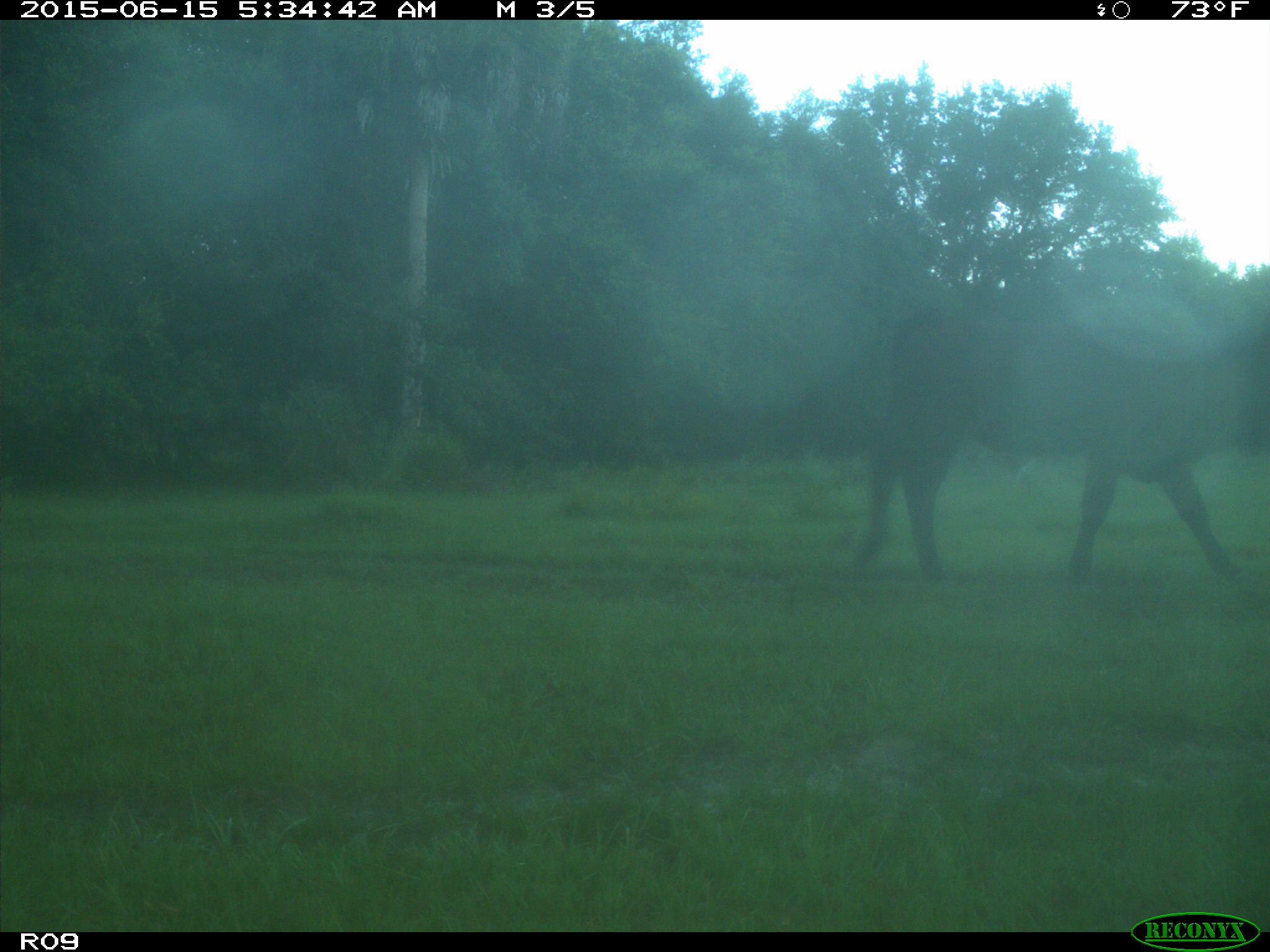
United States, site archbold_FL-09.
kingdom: Animalia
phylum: Chordata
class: Mammalia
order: Artiodactyla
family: Bovidae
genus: Bos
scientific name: Bos taurus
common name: domestic cow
Bos taurus (domestic cow).